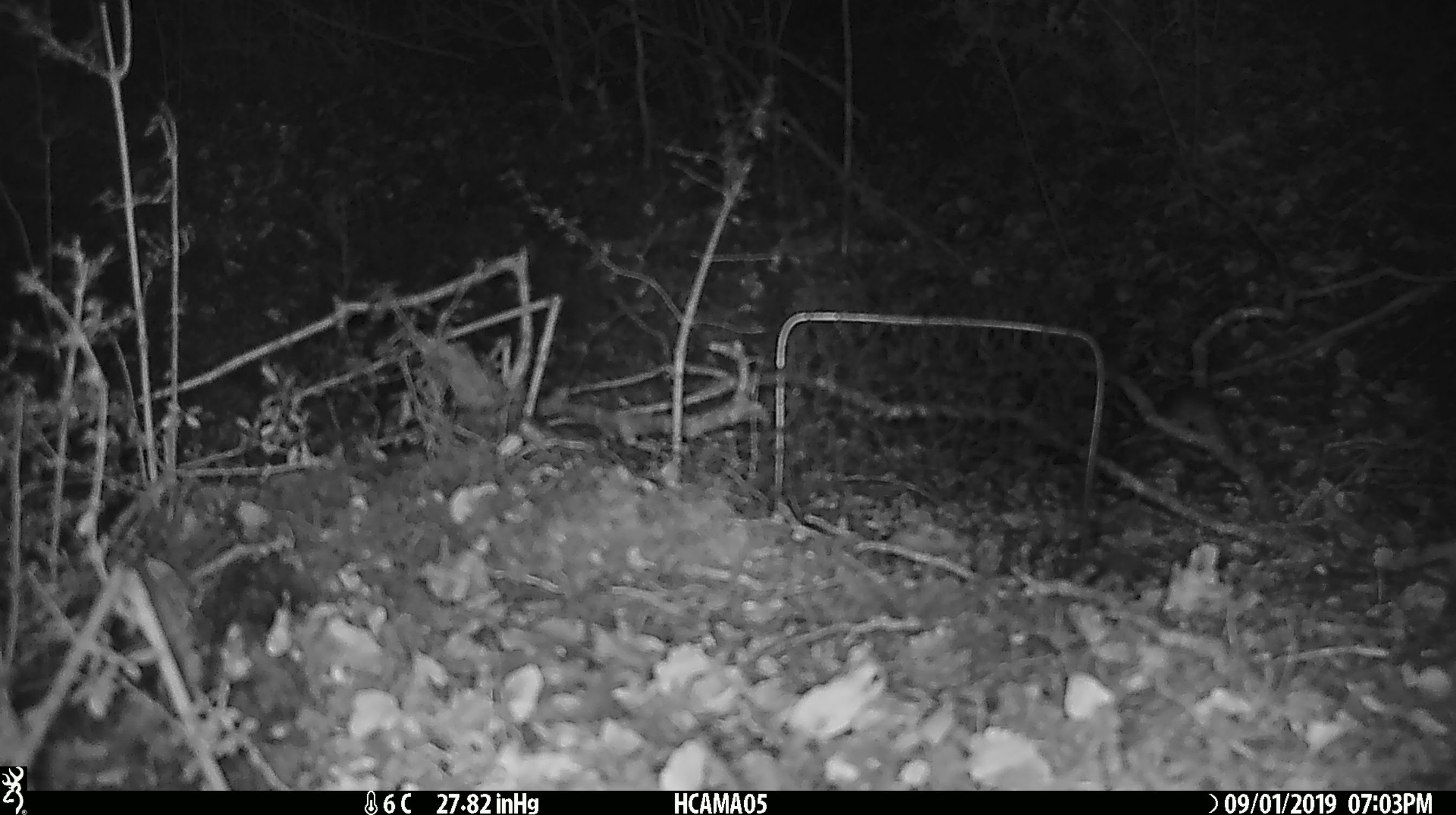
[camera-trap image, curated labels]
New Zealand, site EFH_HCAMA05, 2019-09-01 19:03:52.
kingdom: Animalia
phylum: Chordata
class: Mammalia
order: Rodentia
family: Muridae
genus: Mus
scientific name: Mus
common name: mouse